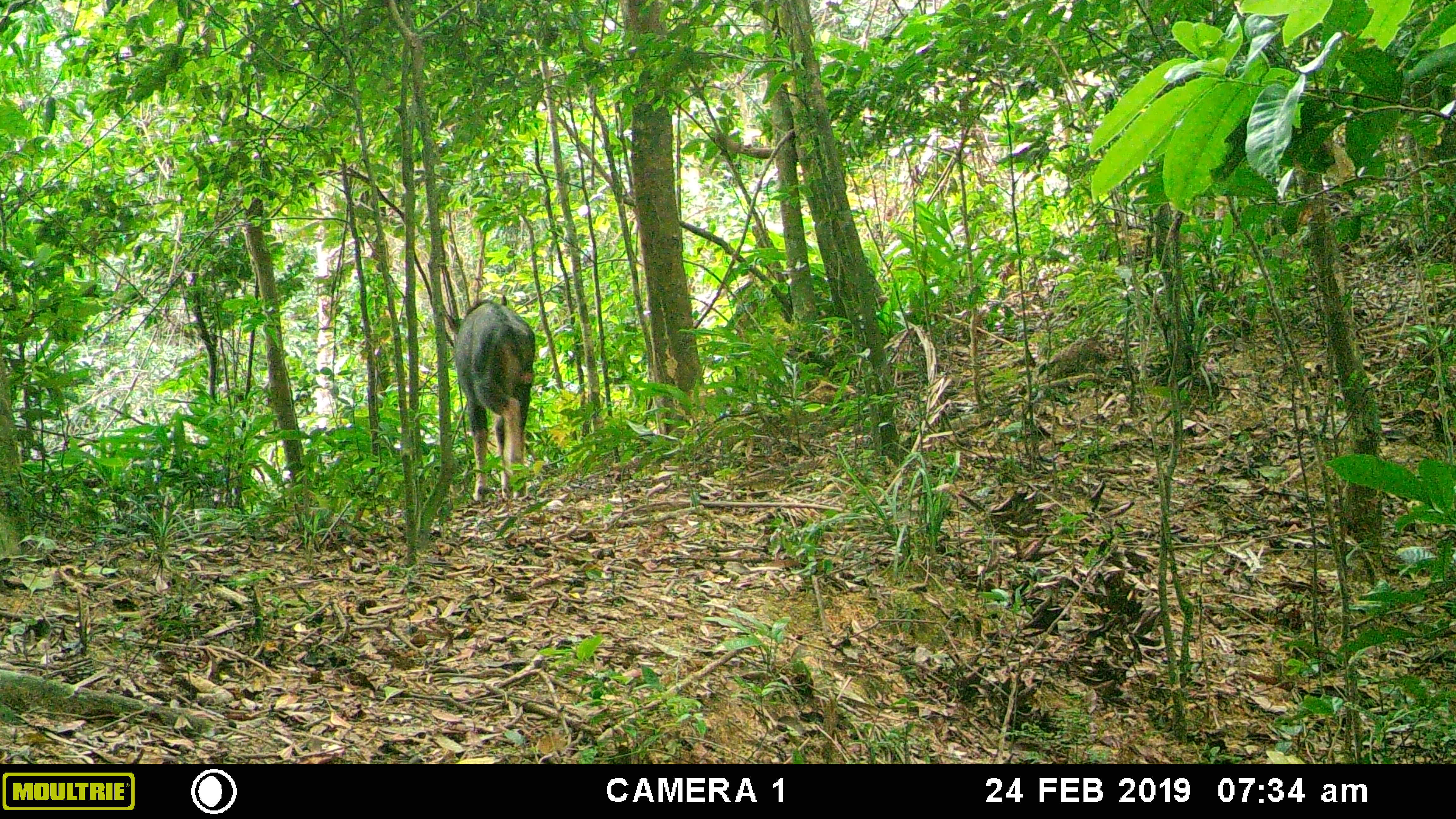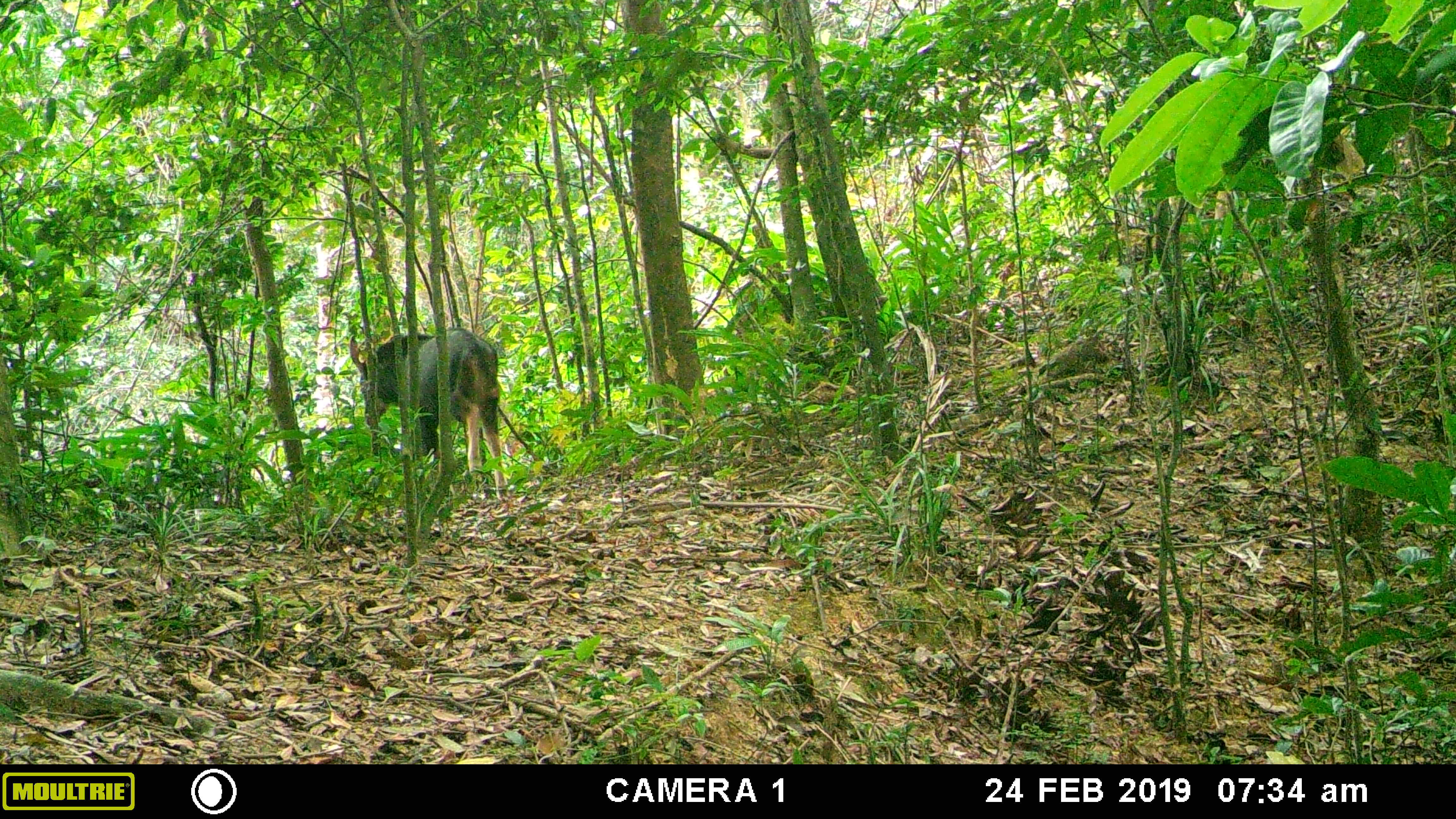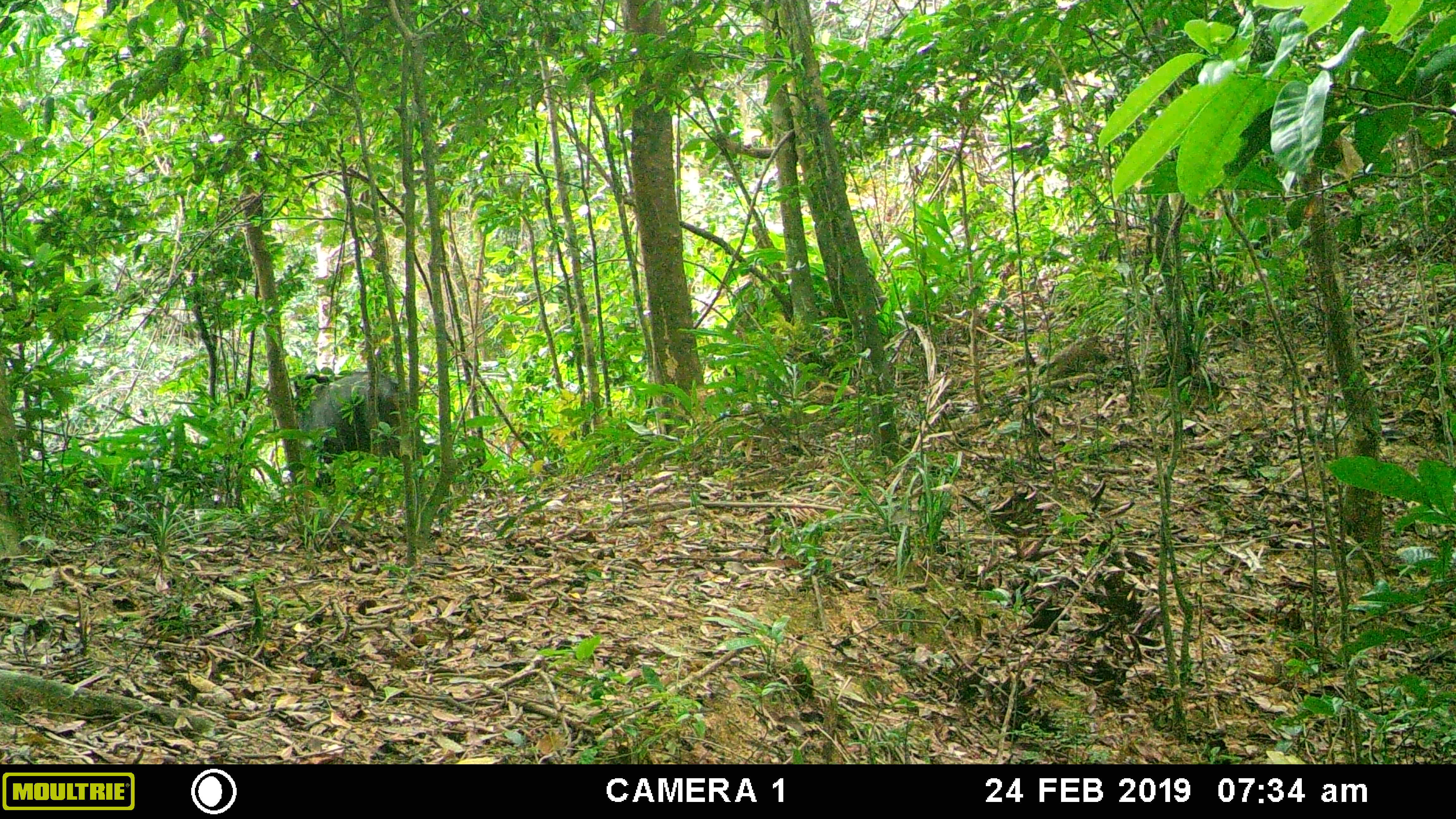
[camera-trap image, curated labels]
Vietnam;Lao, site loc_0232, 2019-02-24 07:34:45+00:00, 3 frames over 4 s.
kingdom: Animalia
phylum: Chordata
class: Mammalia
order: Artiodactyla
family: Bovidae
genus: Capricornis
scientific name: Capricornis sumatraensis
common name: chinese serow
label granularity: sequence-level